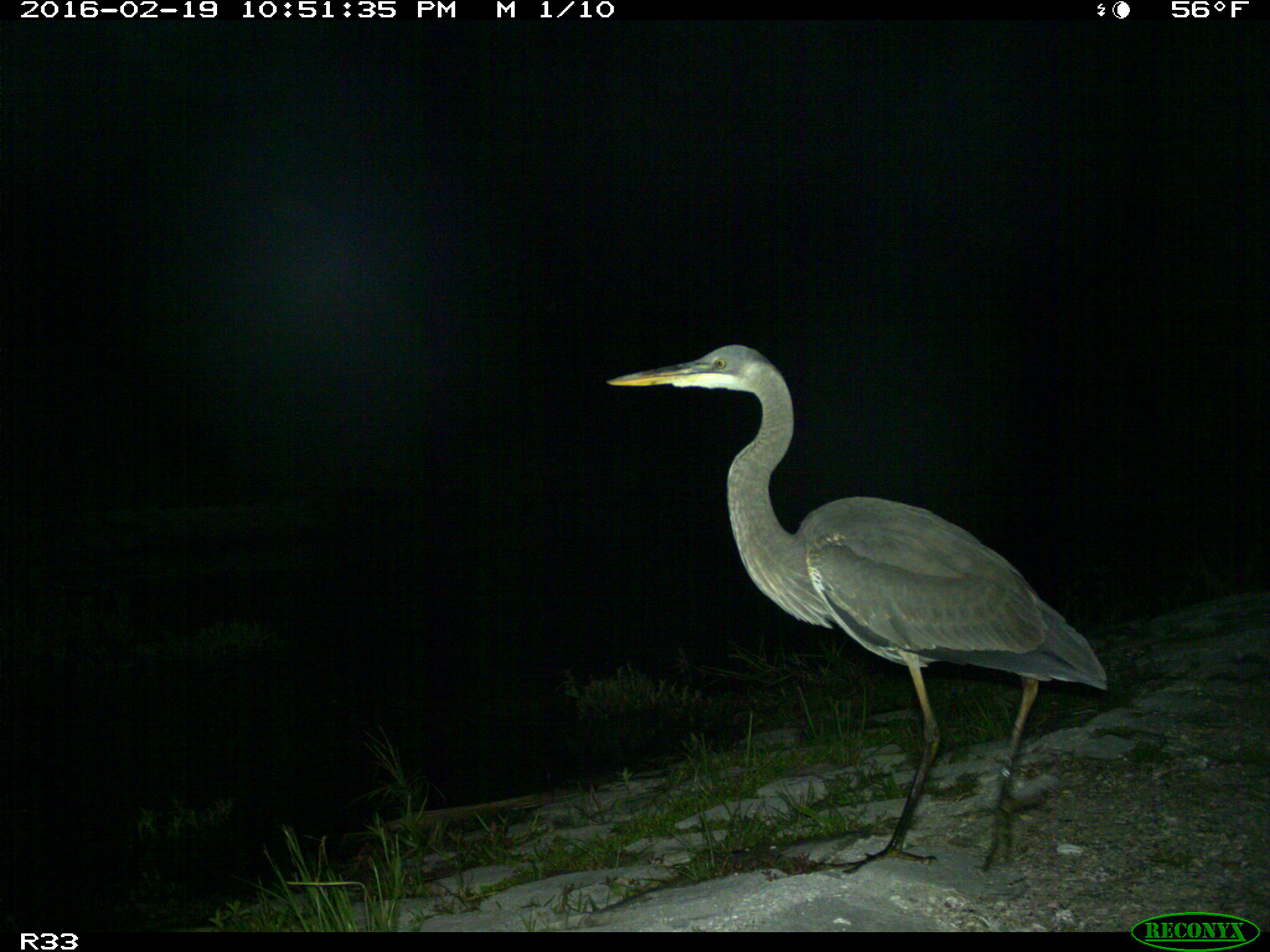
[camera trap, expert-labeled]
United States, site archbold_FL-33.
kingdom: Animalia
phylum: Chordata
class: Aves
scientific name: Aves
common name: birds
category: unidentified bird